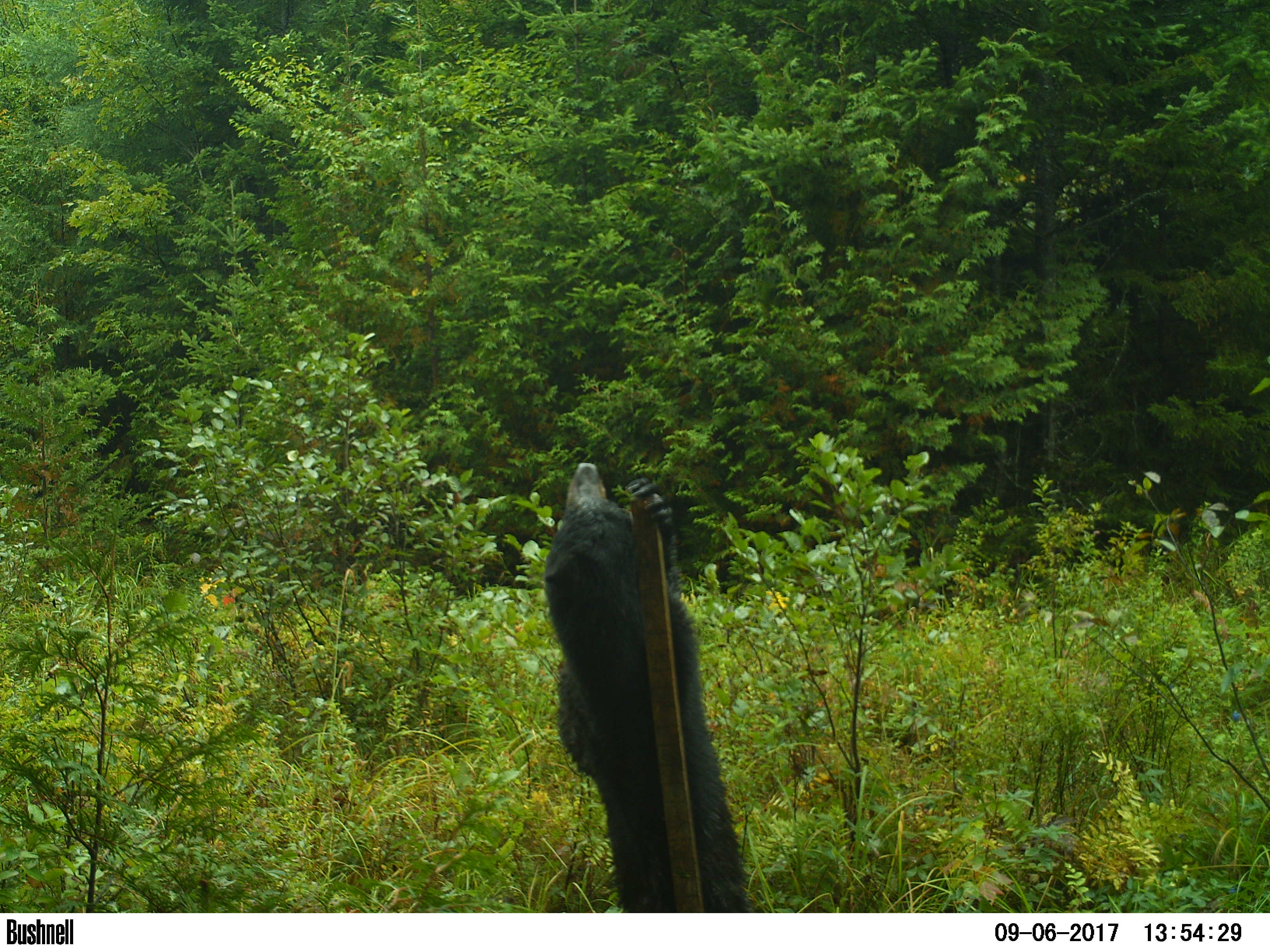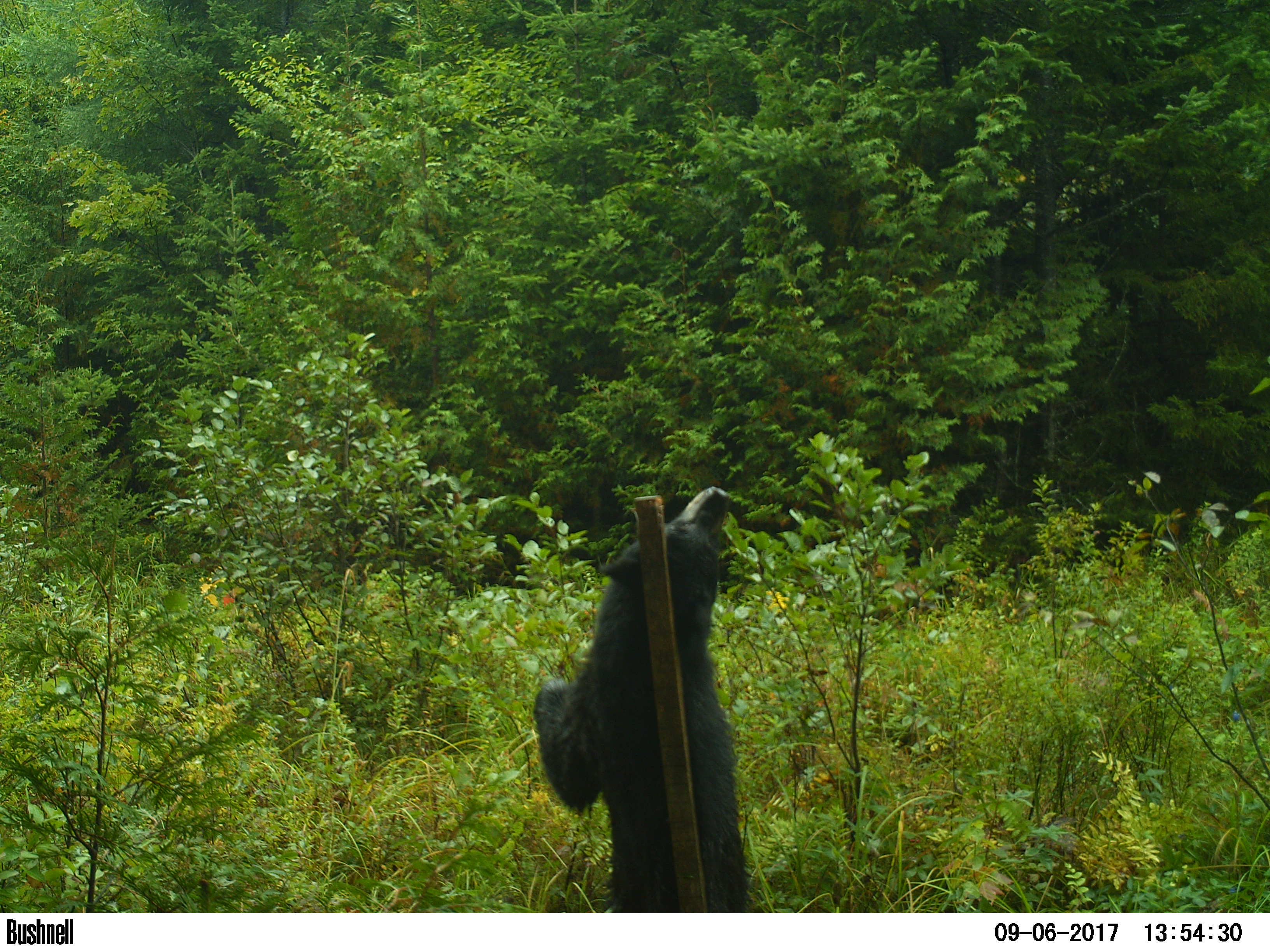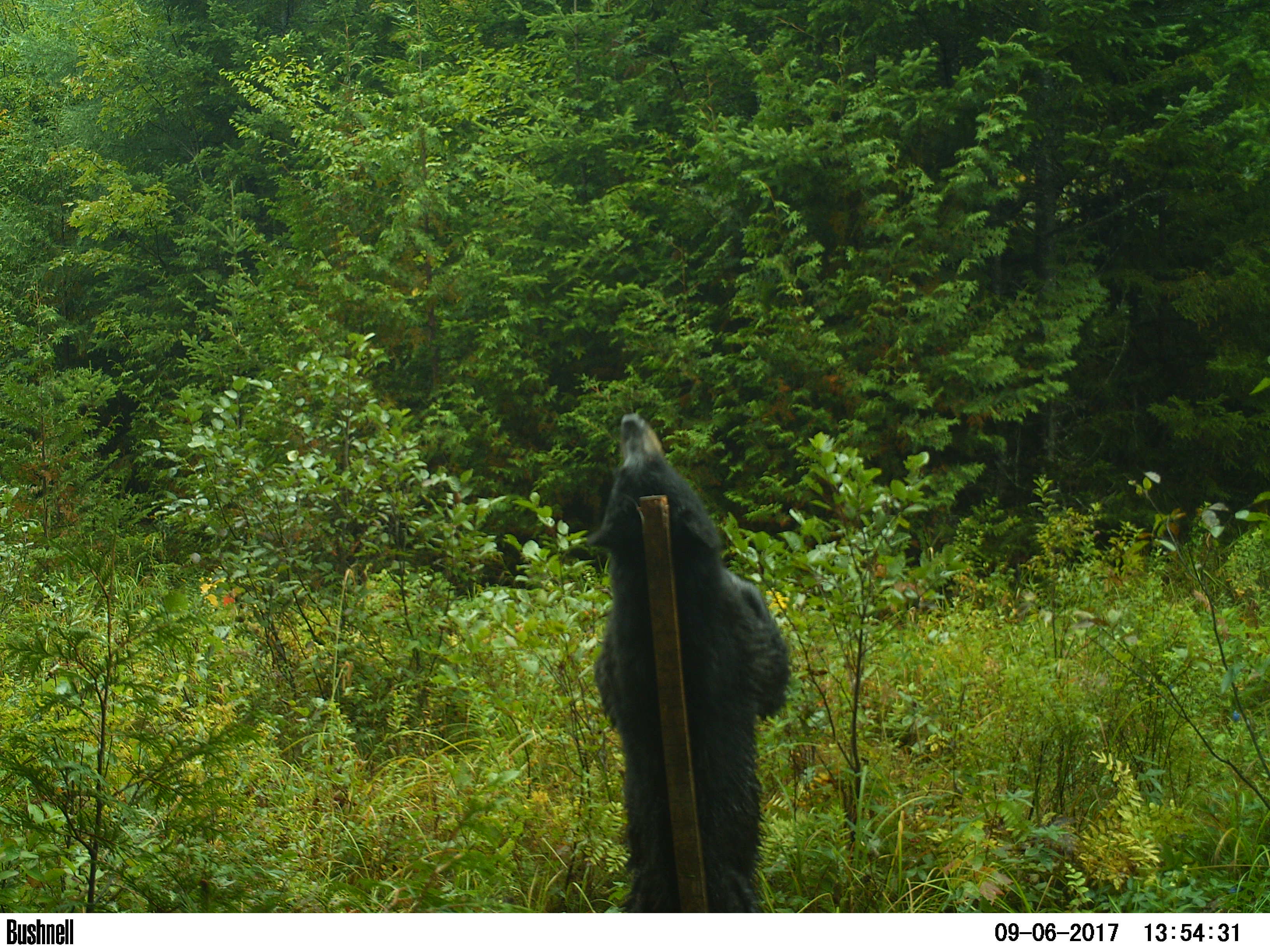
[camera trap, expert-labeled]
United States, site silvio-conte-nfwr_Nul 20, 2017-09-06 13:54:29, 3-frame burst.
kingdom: Animalia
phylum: Chordata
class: Mammalia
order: Carnivora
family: Ursidae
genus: Ursus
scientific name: Ursus americanus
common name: black bear